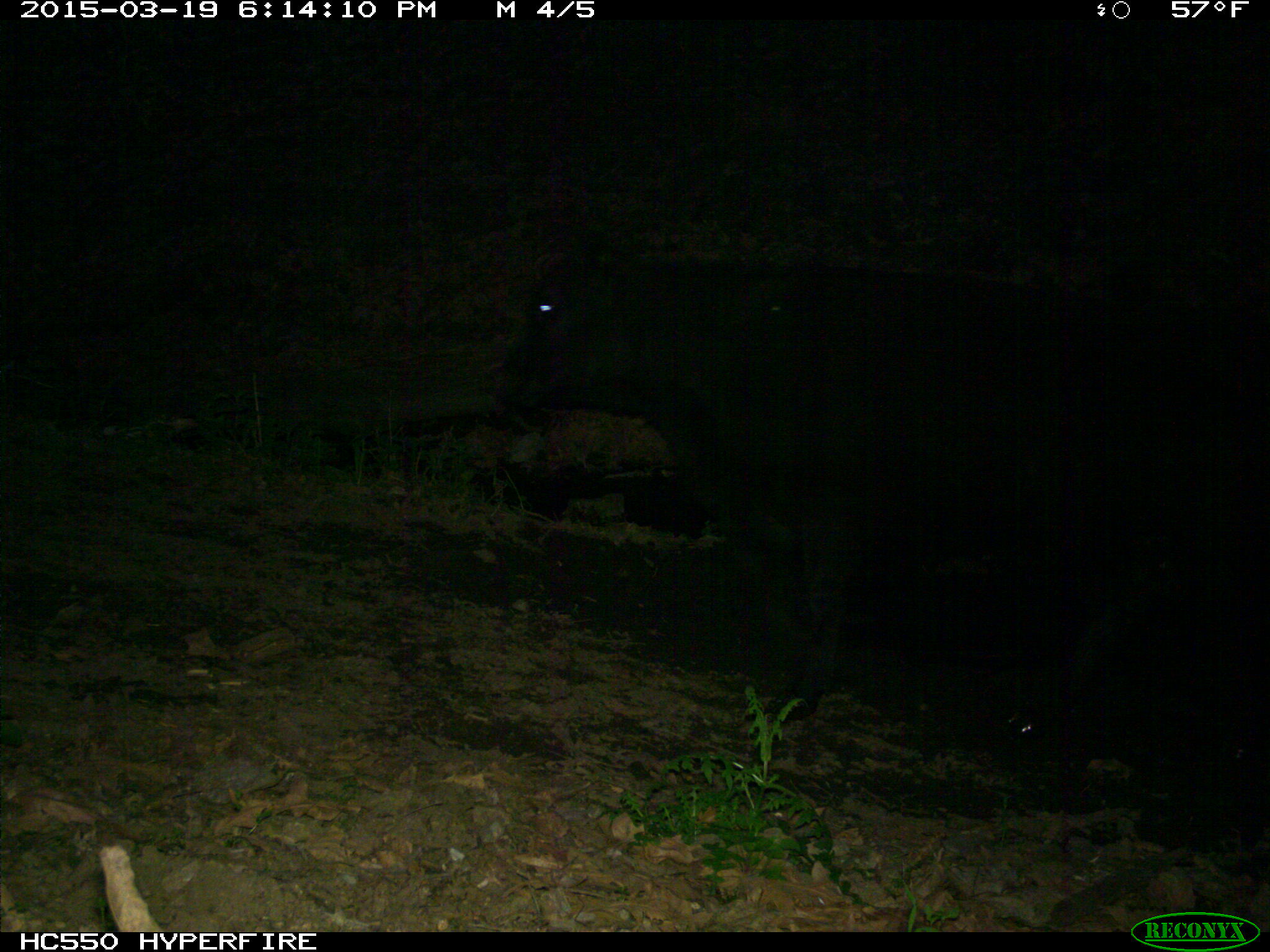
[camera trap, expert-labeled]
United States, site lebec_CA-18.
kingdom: Animalia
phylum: Chordata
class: Mammalia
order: Artiodactyla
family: Bovidae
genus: Bos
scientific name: Bos taurus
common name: domestic cow